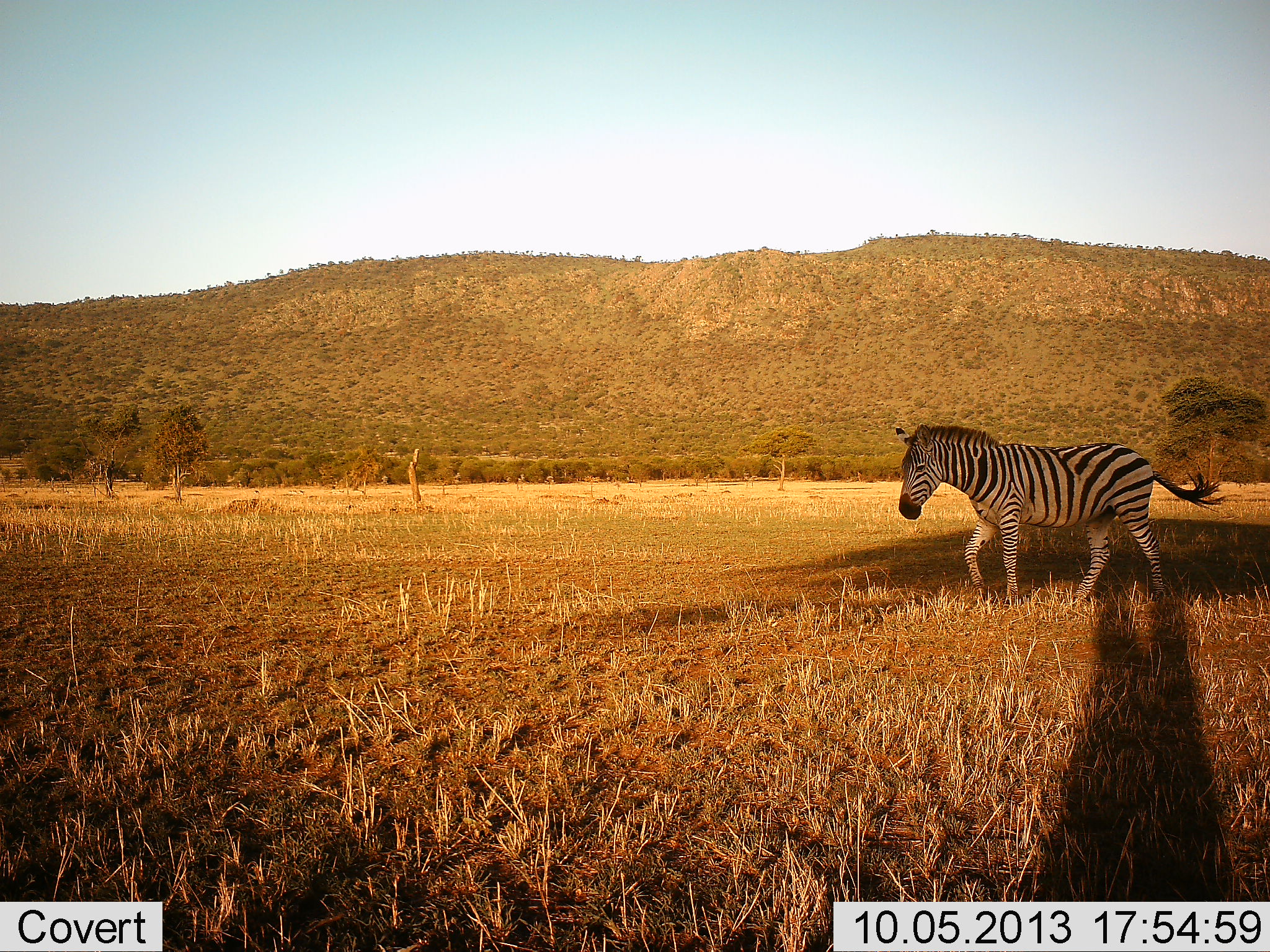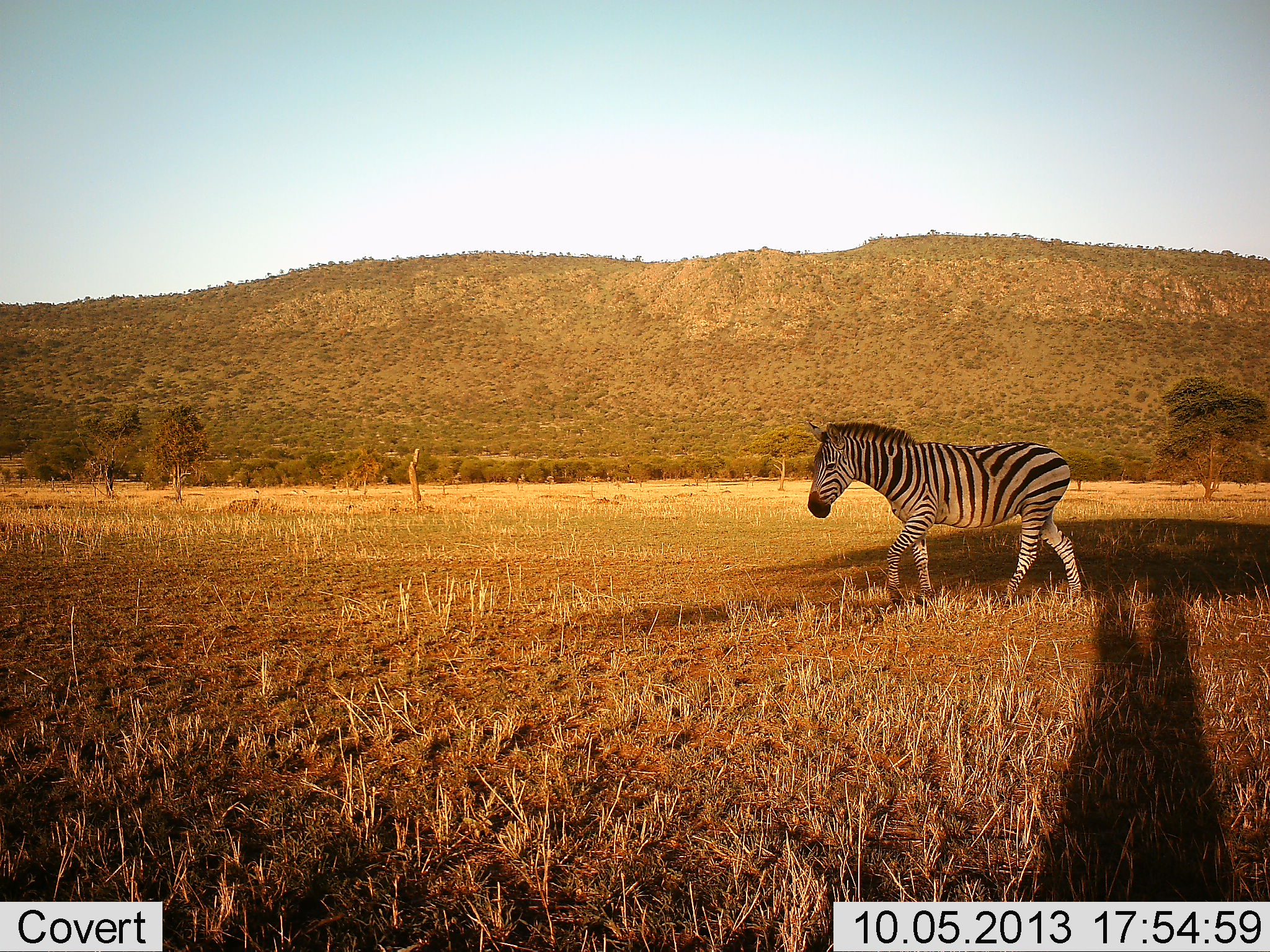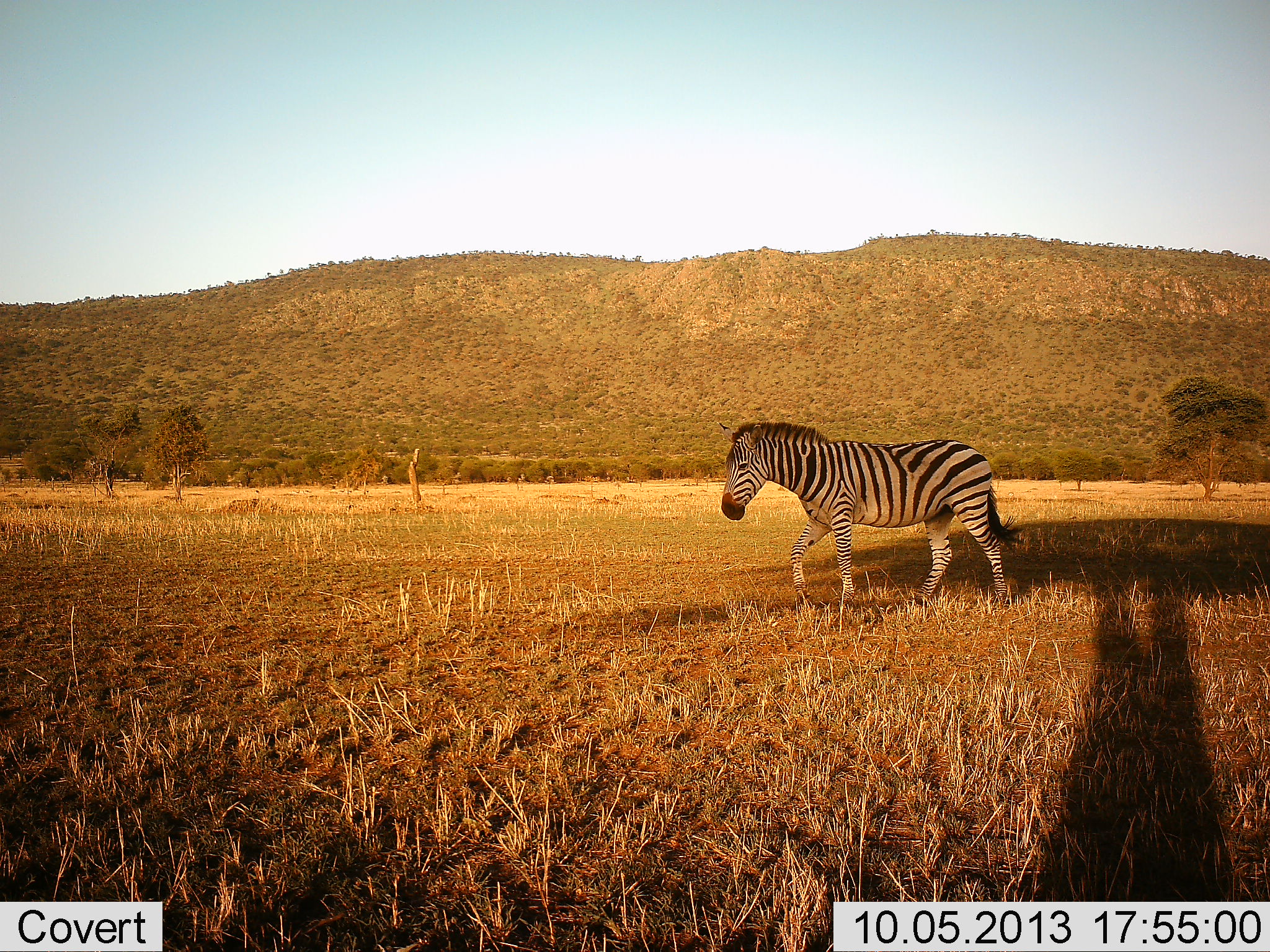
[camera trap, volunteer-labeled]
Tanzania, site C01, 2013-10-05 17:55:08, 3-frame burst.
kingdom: Animalia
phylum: Chordata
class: Mammalia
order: Perissodactyla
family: Equidae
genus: Equus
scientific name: Equus quagga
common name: plains zebra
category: zebra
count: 1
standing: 6%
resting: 0%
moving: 100%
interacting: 0%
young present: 0%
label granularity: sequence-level